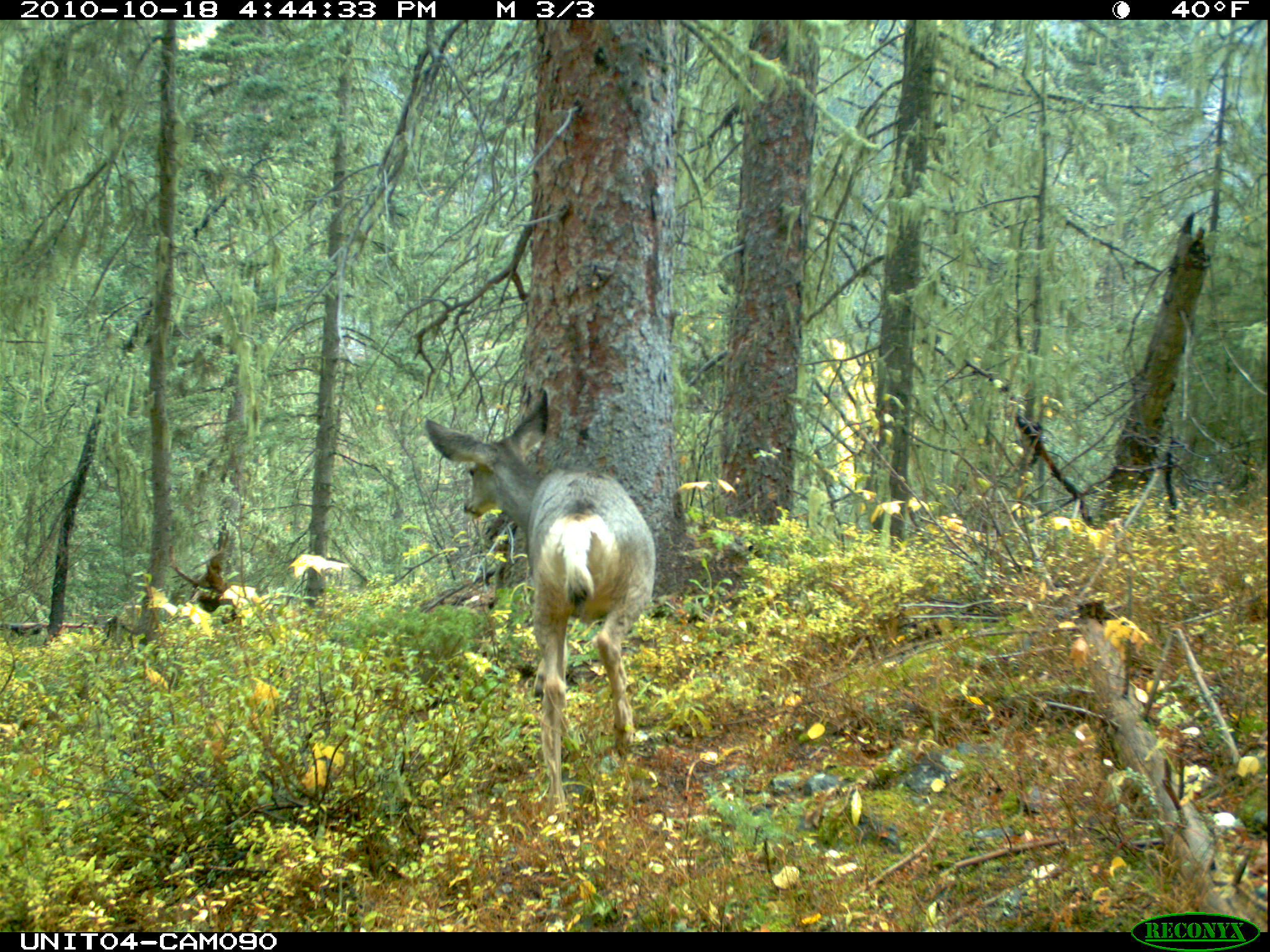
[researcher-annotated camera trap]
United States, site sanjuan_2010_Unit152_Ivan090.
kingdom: Animalia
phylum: Chordata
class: Mammalia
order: Artiodactyla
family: Cervidae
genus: Odocoileus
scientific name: Odocoileus hemionus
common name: mule deer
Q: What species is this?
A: Odocoileus hemionus (mule deer).